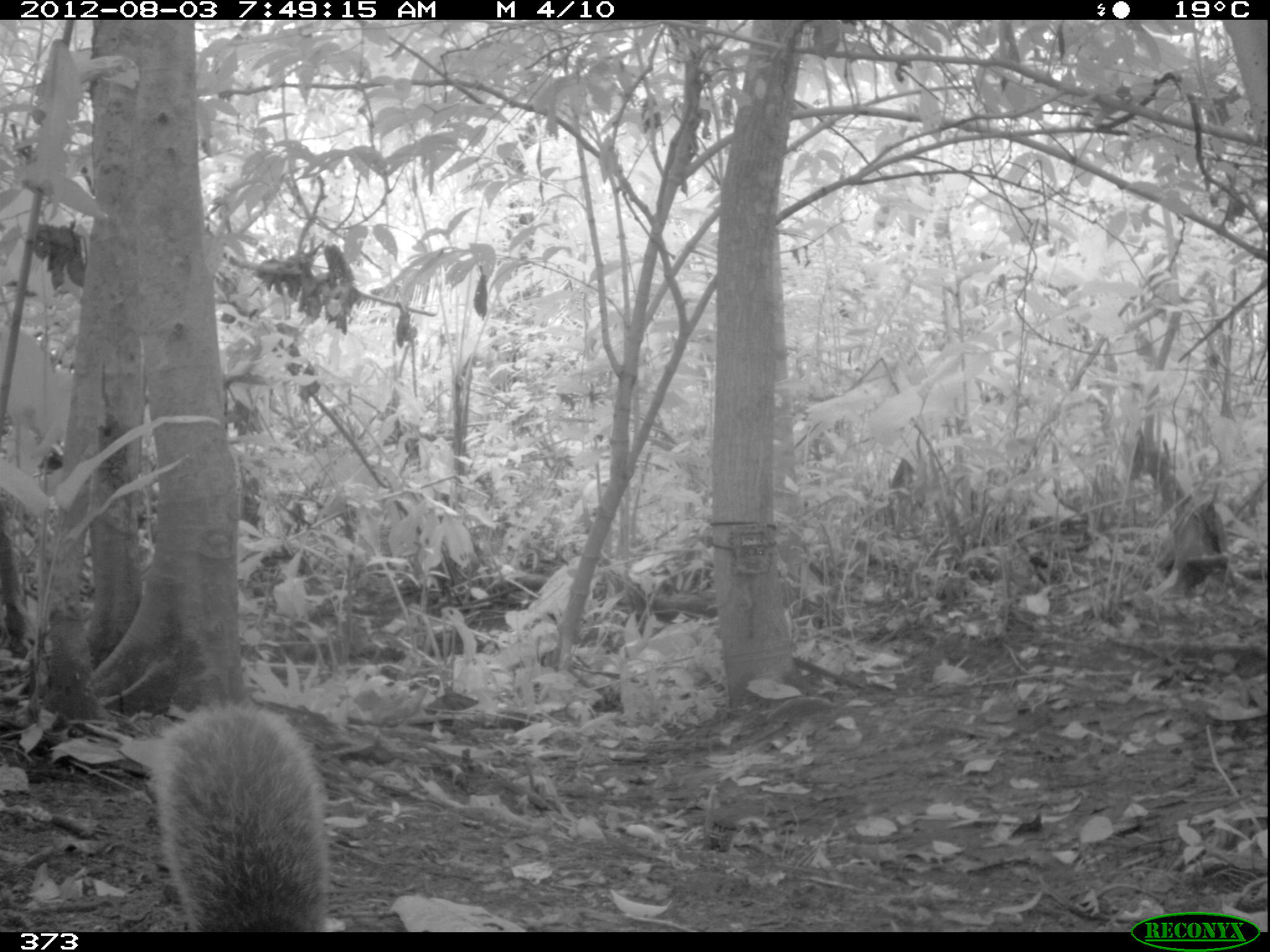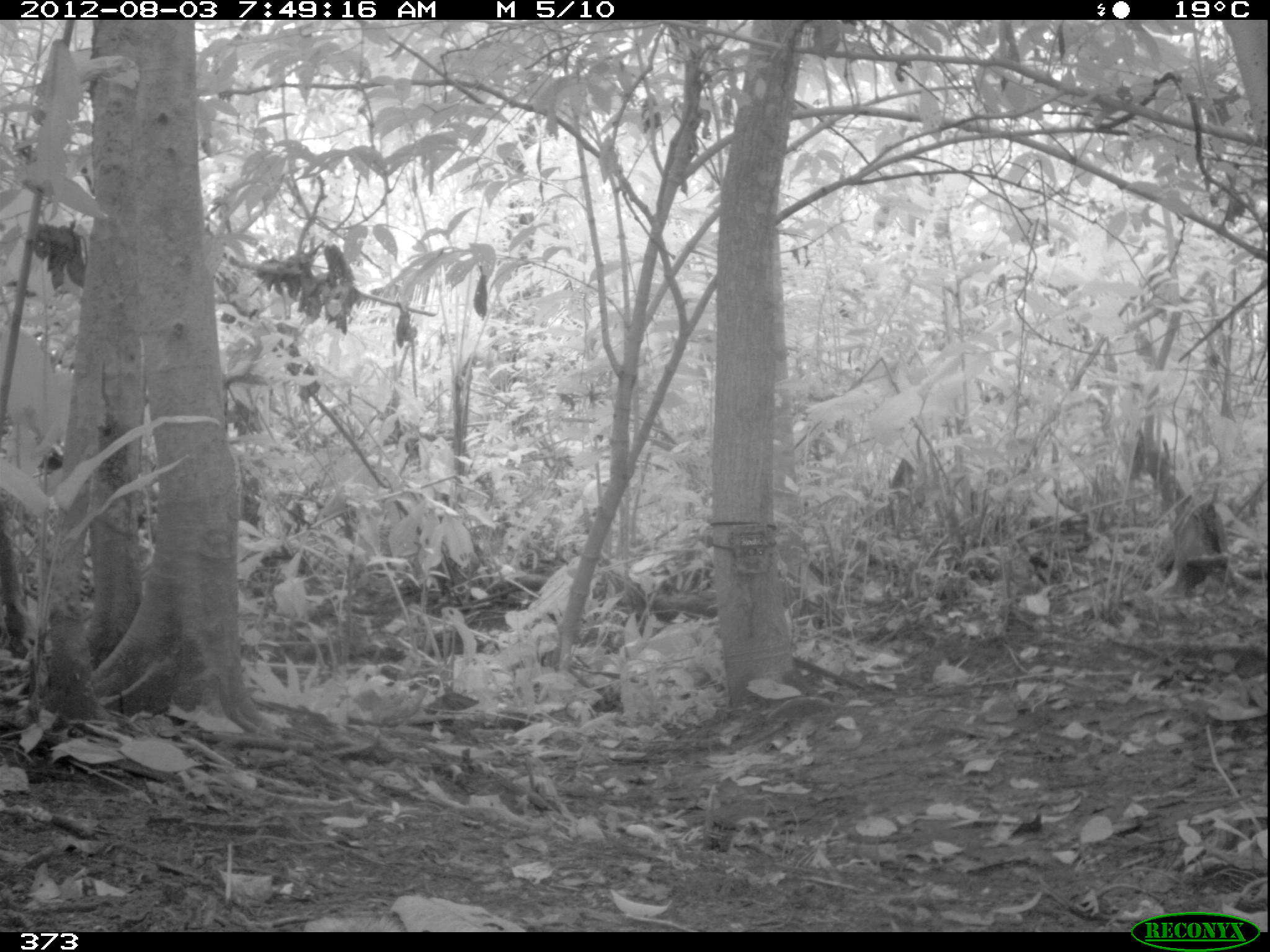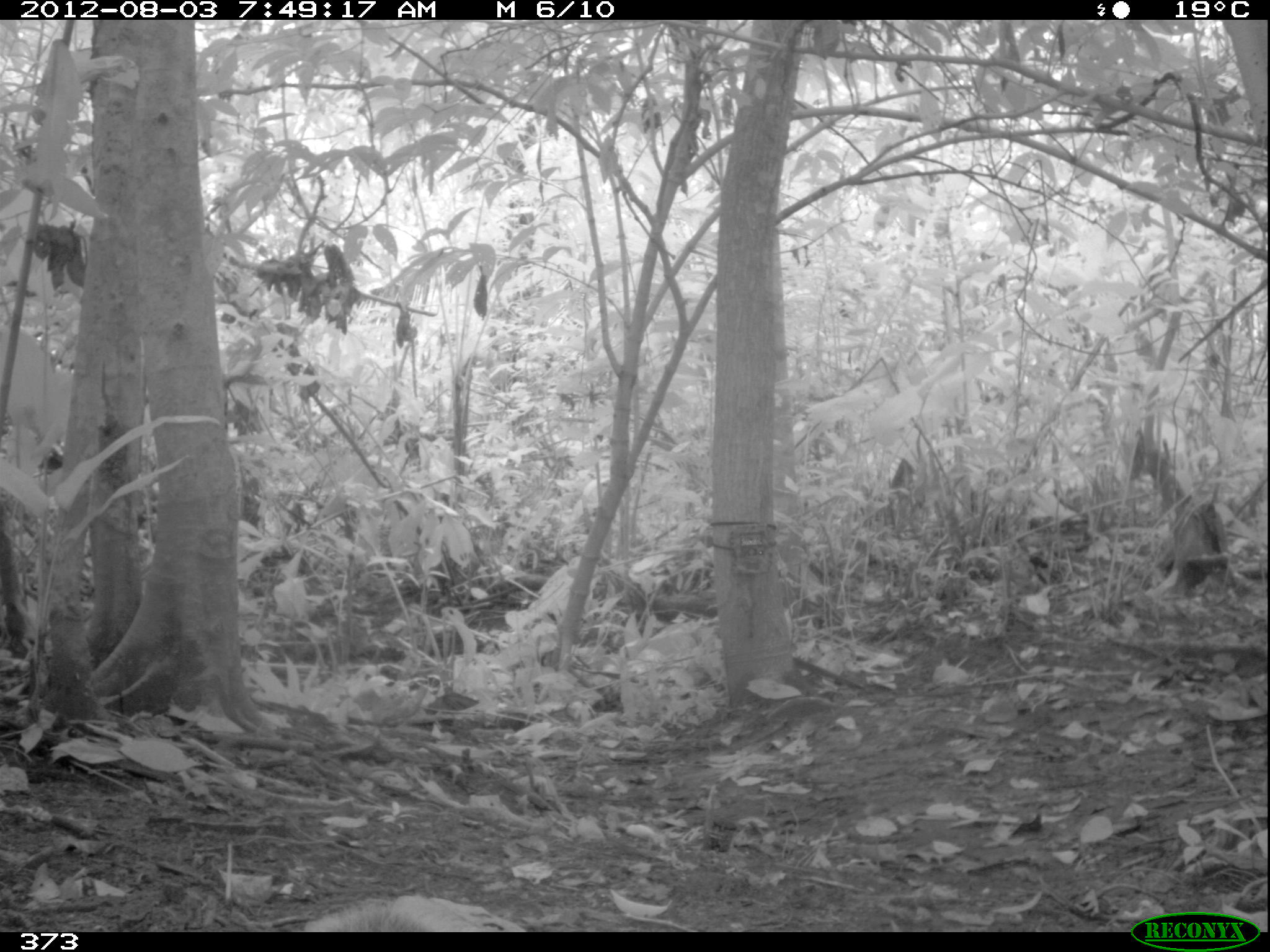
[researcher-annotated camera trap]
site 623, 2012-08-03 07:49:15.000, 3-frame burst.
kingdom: Animalia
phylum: Chordata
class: Mammalia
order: Rodentia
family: Sciuridae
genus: Sciurus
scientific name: Sciurus spadiceus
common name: southern amazon red squirrel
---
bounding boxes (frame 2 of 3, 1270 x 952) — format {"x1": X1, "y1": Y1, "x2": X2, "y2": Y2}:
sciurus spadiceus: {"x1": 300, "y1": 908, "x2": 400, "y2": 932}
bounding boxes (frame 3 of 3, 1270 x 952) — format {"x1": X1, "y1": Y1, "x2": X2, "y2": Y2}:
sciurus spadiceus: {"x1": 306, "y1": 892, "x2": 486, "y2": 932}